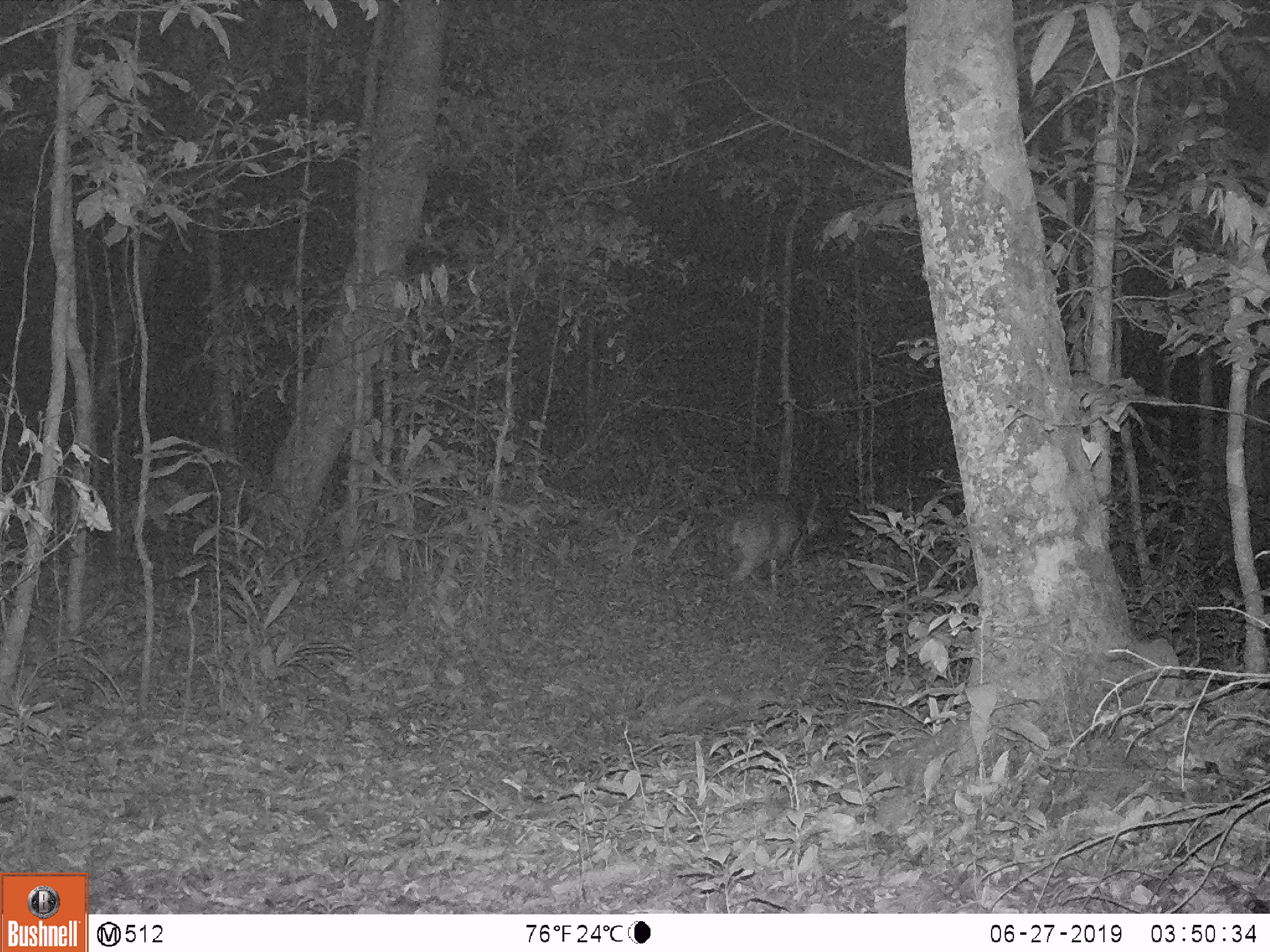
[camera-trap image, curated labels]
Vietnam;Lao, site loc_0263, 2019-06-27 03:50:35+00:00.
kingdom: Animalia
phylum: Chordata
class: Mammalia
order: Artiodactyla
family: Cervidae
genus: Muntiacus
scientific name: Muntiacus vuquangensis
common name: large-antlered muntjac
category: large antlered muntjac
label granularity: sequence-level